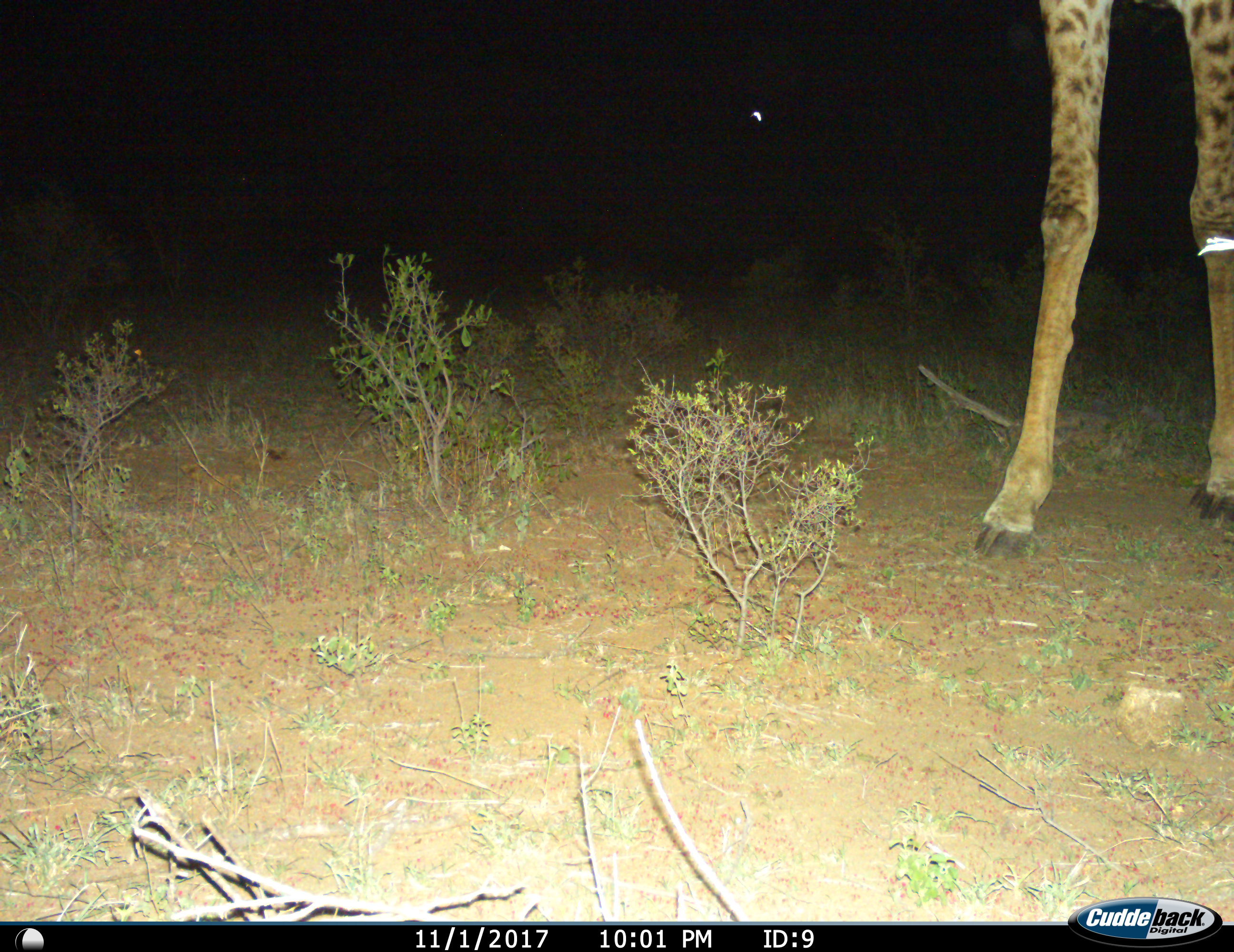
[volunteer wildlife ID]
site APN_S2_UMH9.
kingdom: Animalia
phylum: Chordata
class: Mammalia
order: Artiodactyla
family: Giraffidae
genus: Giraffa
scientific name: Giraffa camelopardalis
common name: giraffe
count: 1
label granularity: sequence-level